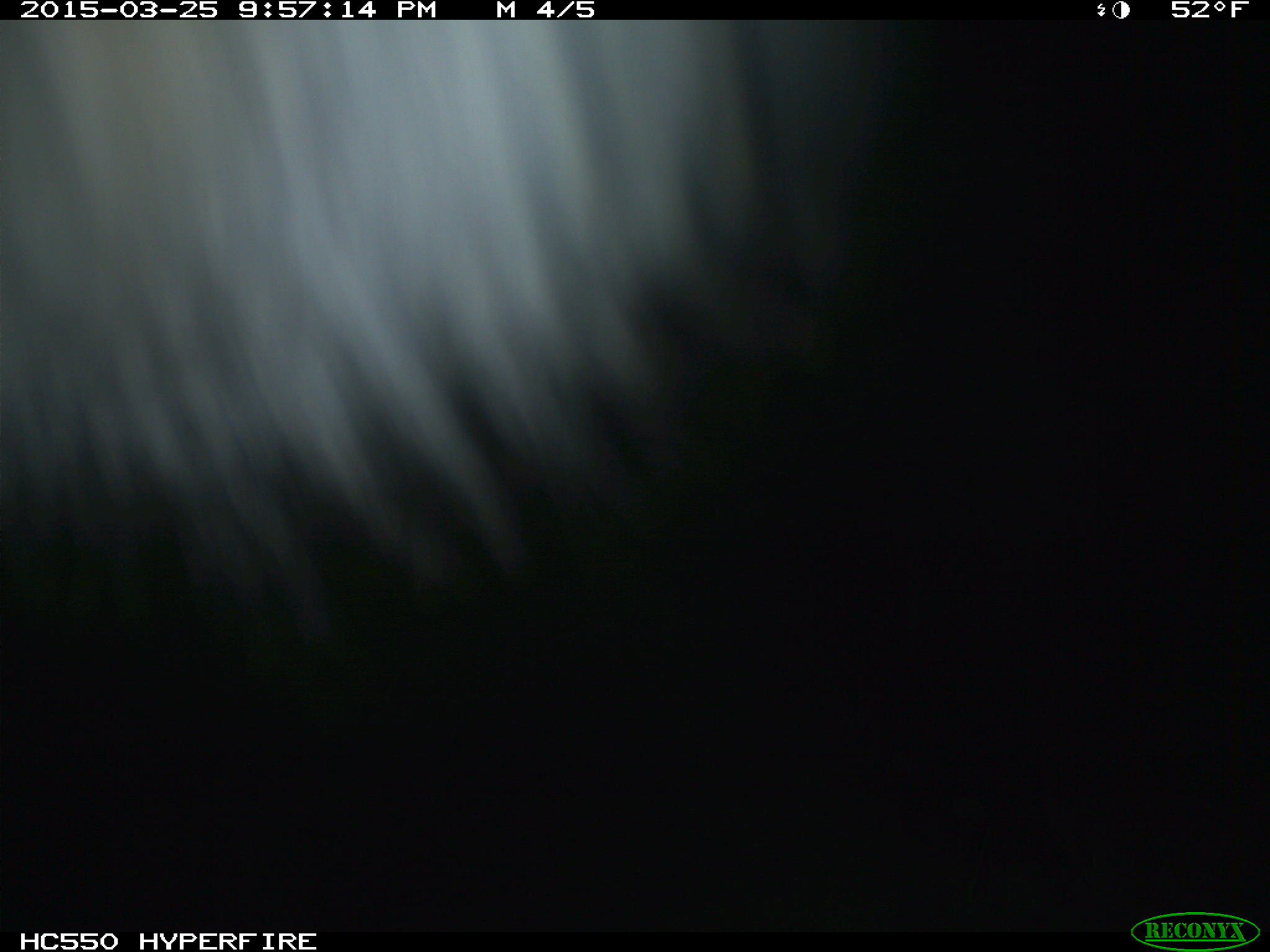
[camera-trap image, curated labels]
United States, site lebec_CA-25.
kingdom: Animalia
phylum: Chordata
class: Mammalia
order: Artiodactyla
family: Bovidae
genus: Bos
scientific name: Bos taurus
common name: domestic cow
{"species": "Bos taurus (domestic cow)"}